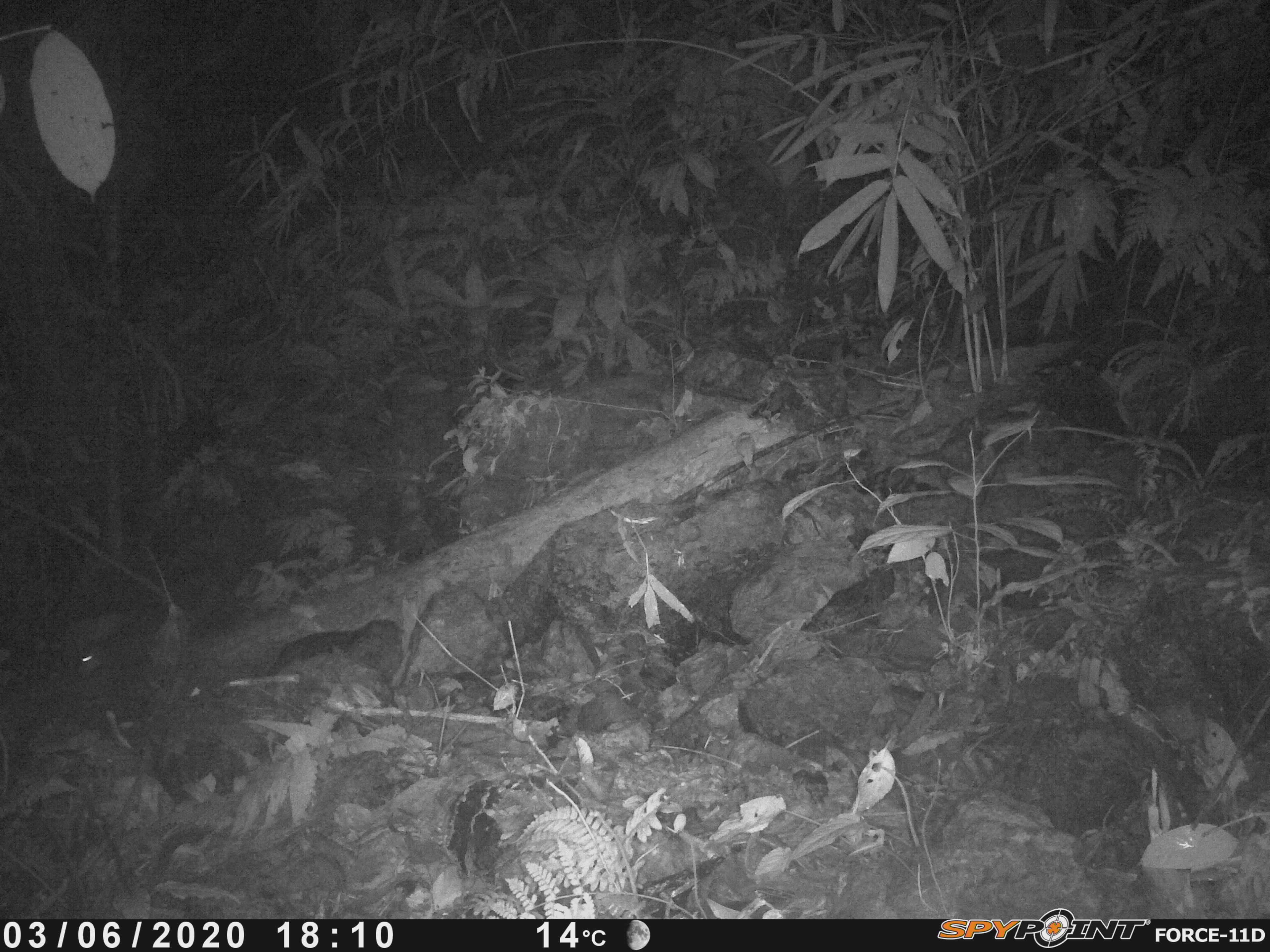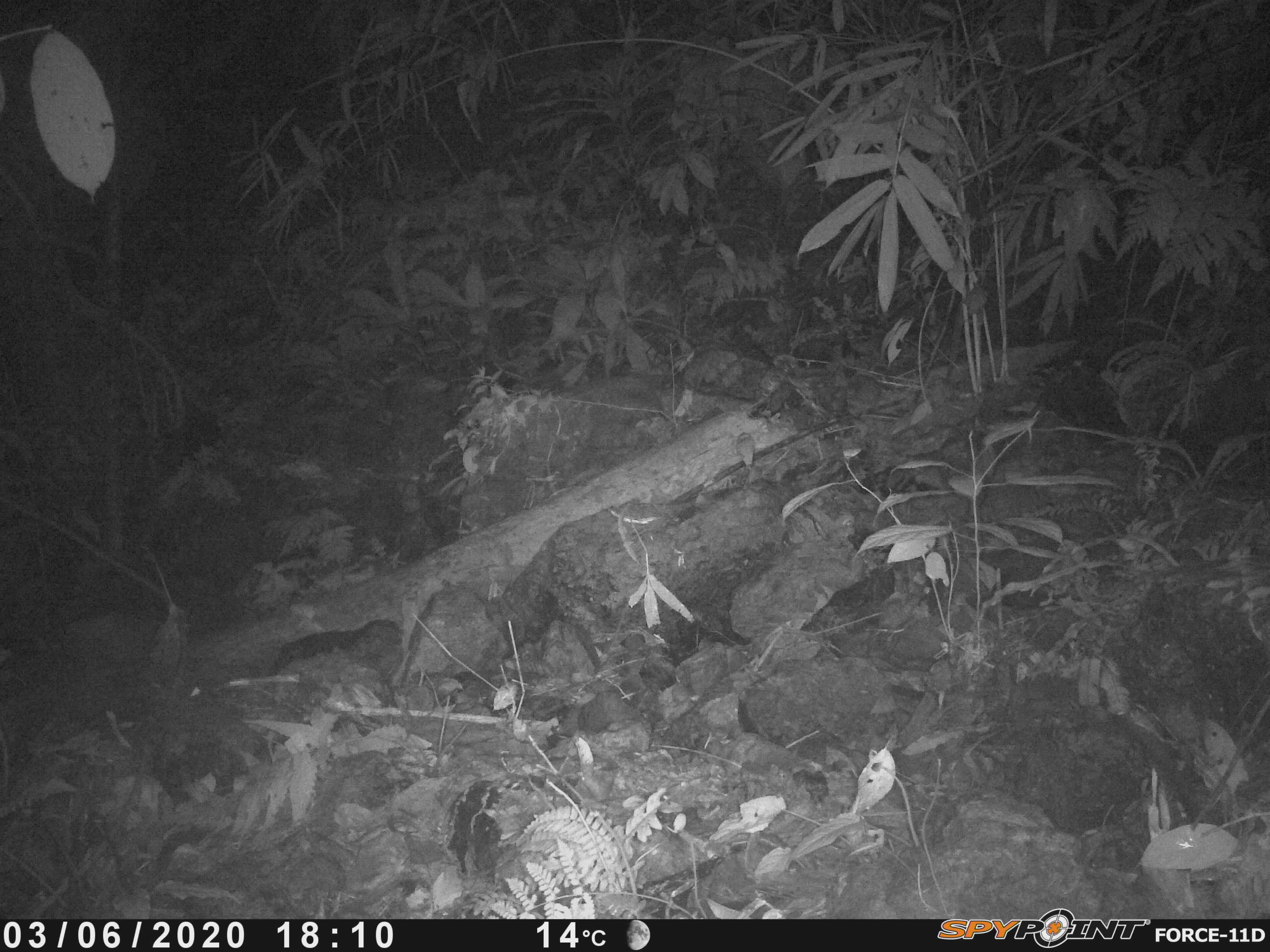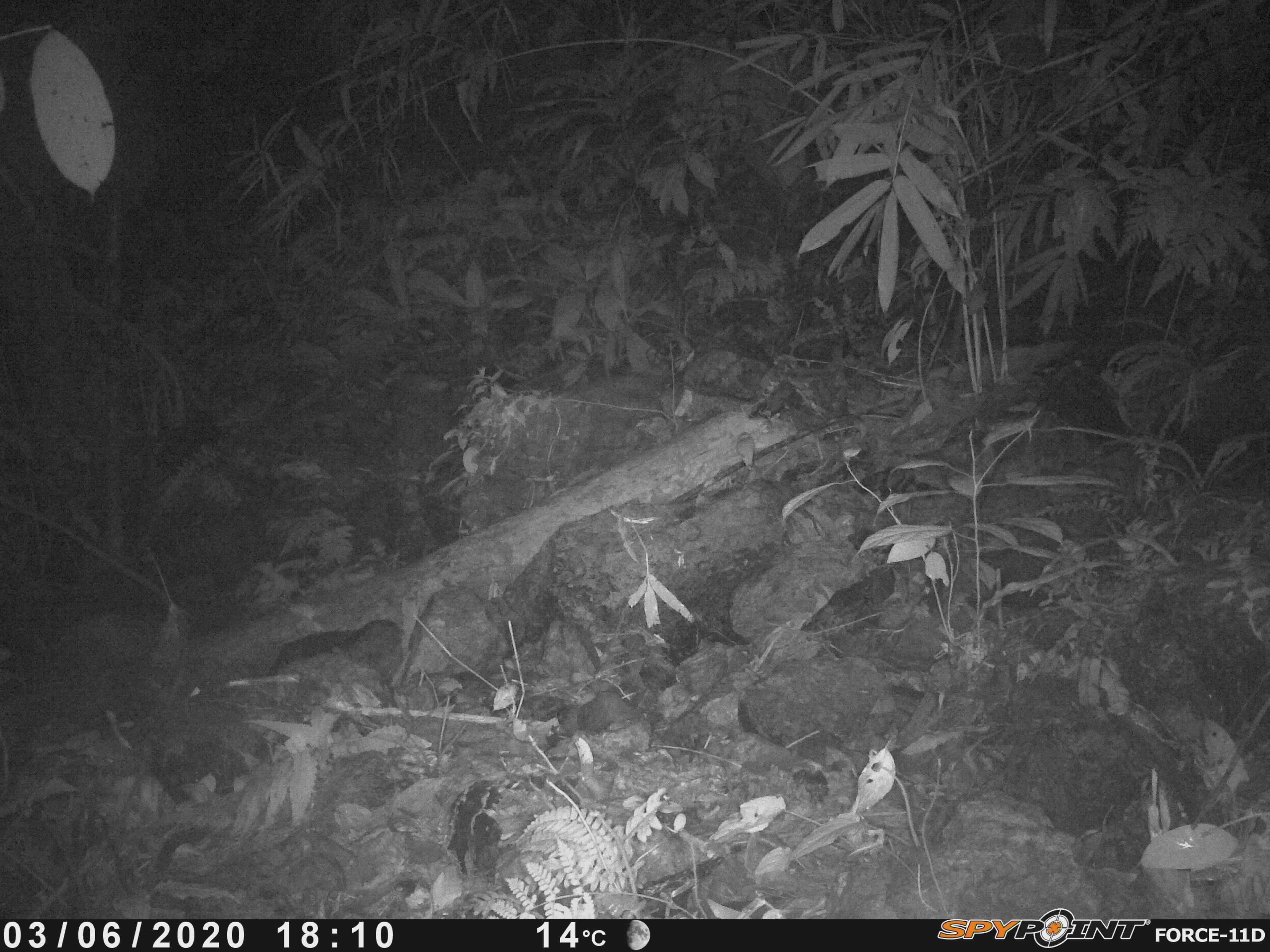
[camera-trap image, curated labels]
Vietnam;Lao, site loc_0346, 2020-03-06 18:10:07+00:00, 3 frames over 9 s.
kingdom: Animalia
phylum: Chordata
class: Mammalia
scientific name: Mammalia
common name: mammal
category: unidentified small mammal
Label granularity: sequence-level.